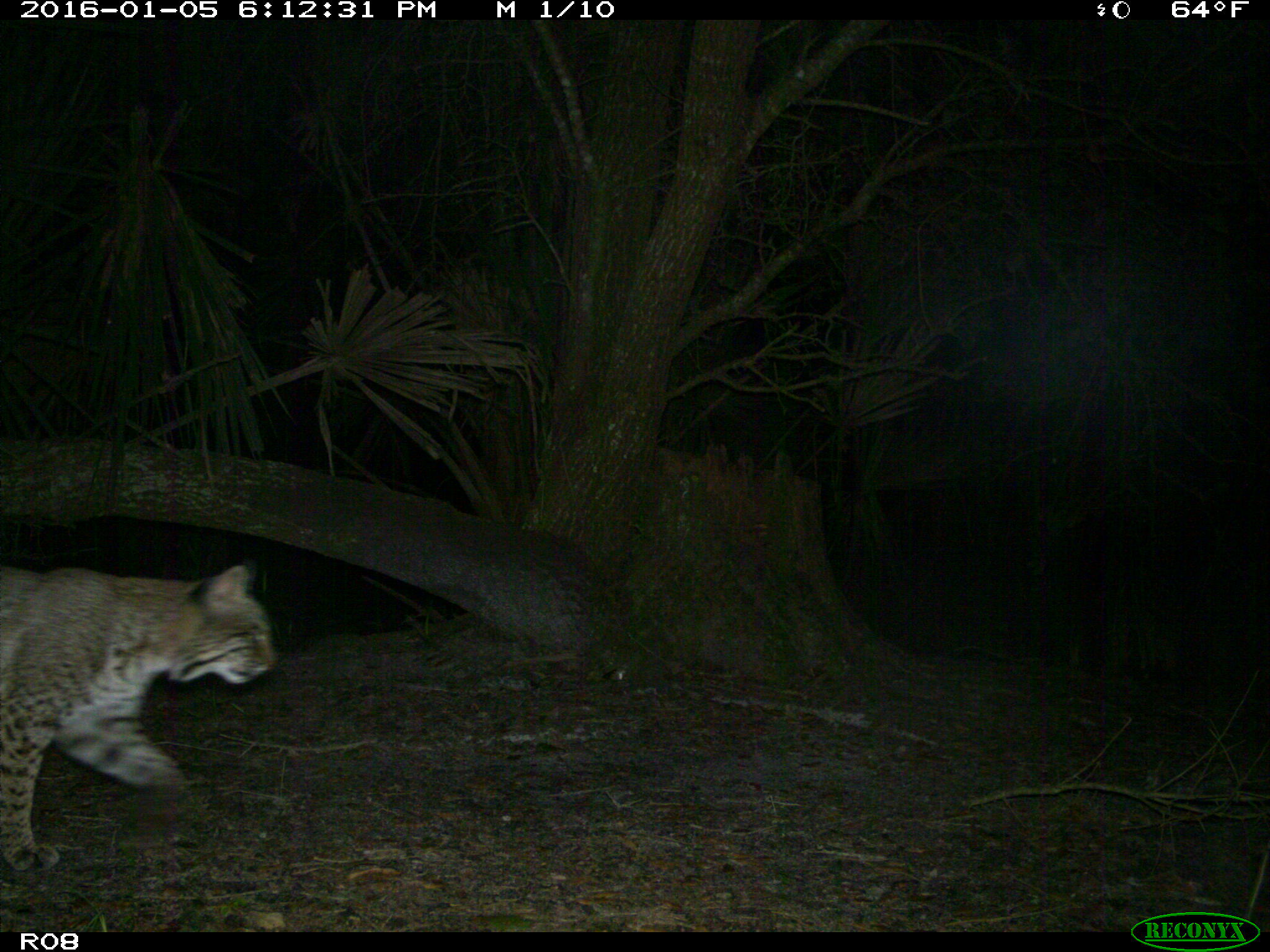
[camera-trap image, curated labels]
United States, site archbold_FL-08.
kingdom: Animalia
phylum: Chordata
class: Mammalia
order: Carnivora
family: Felidae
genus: Lynx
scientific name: Lynx rufus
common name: bobcat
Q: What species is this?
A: Lynx rufus (bobcat).